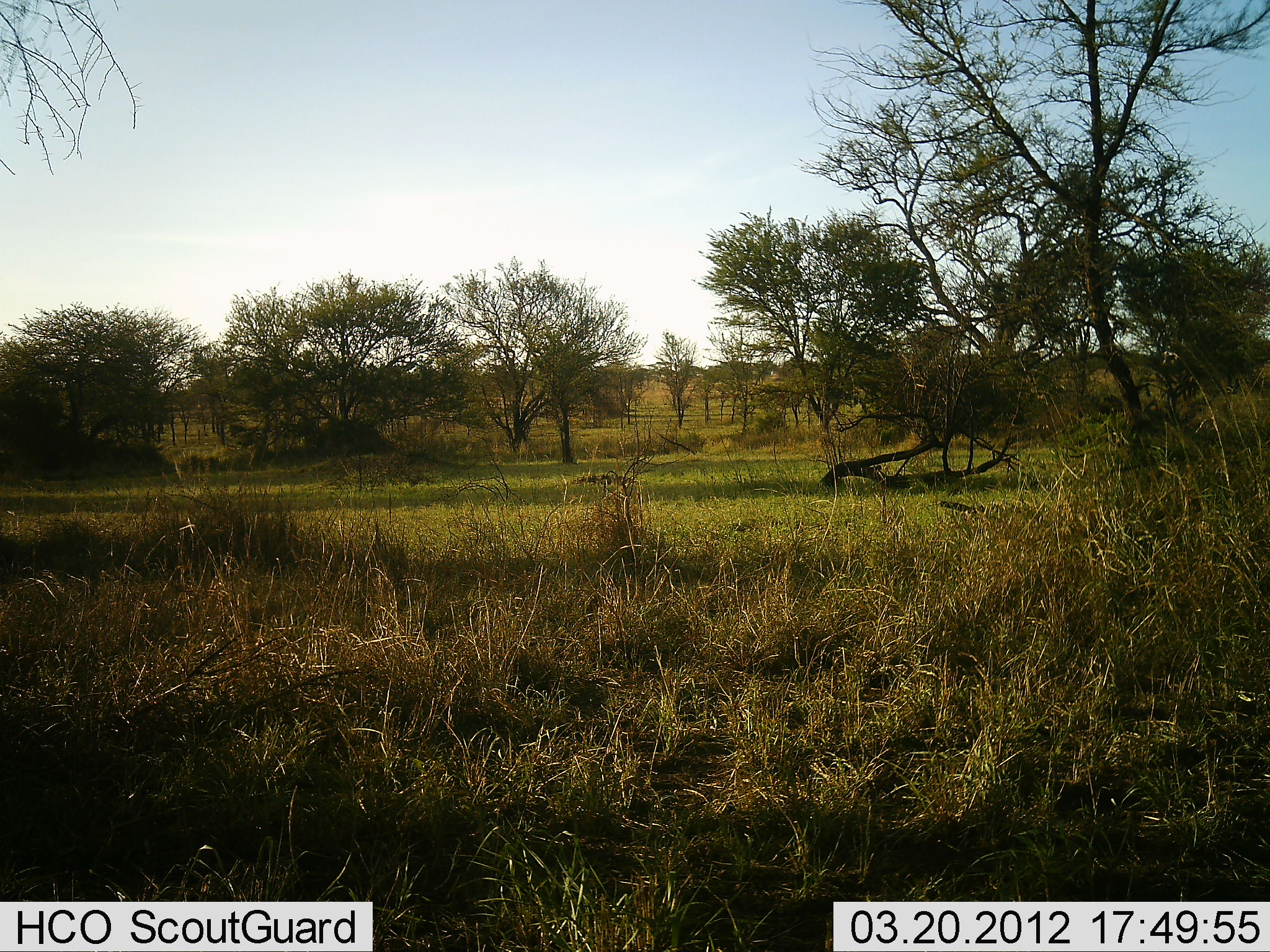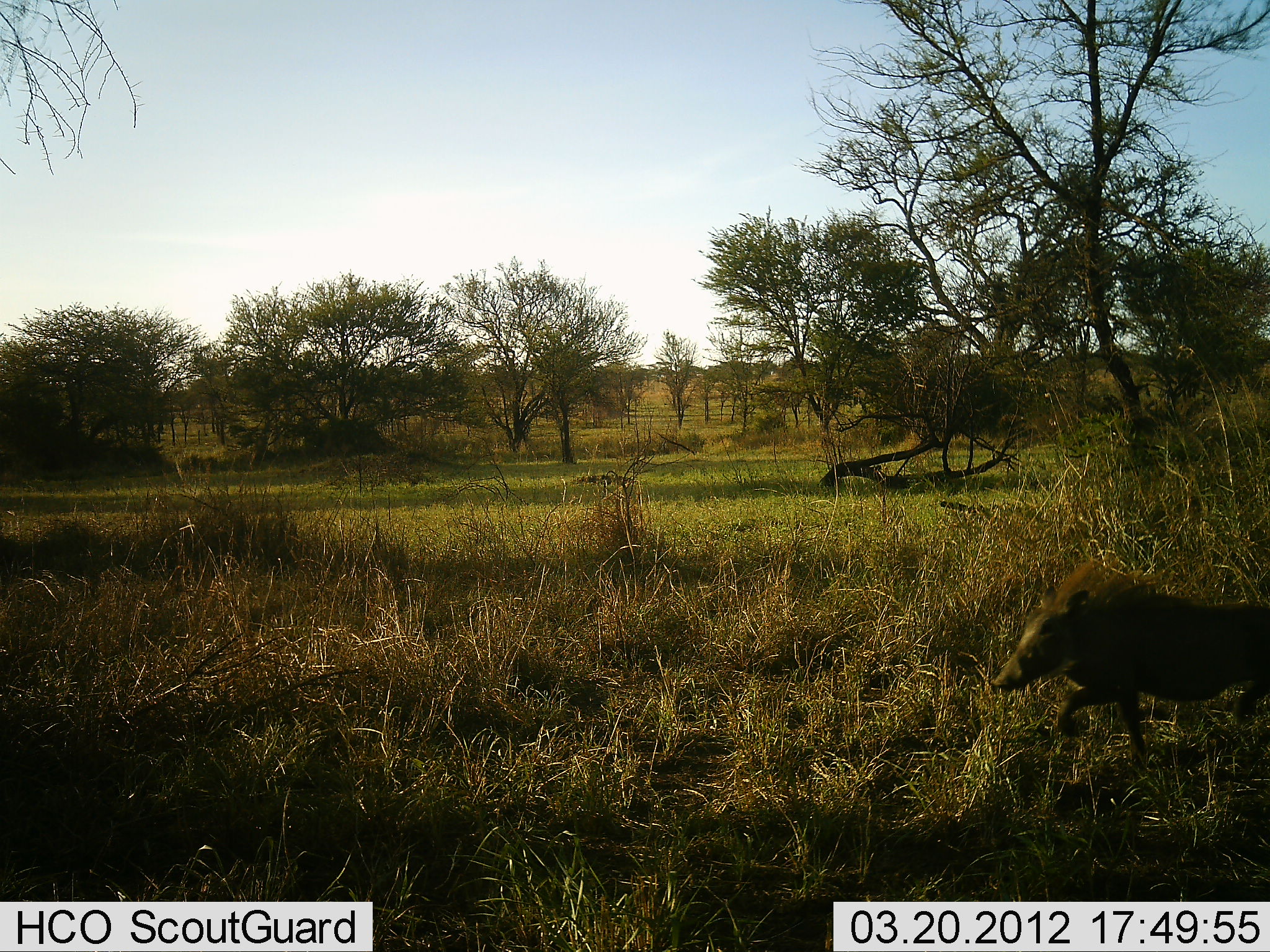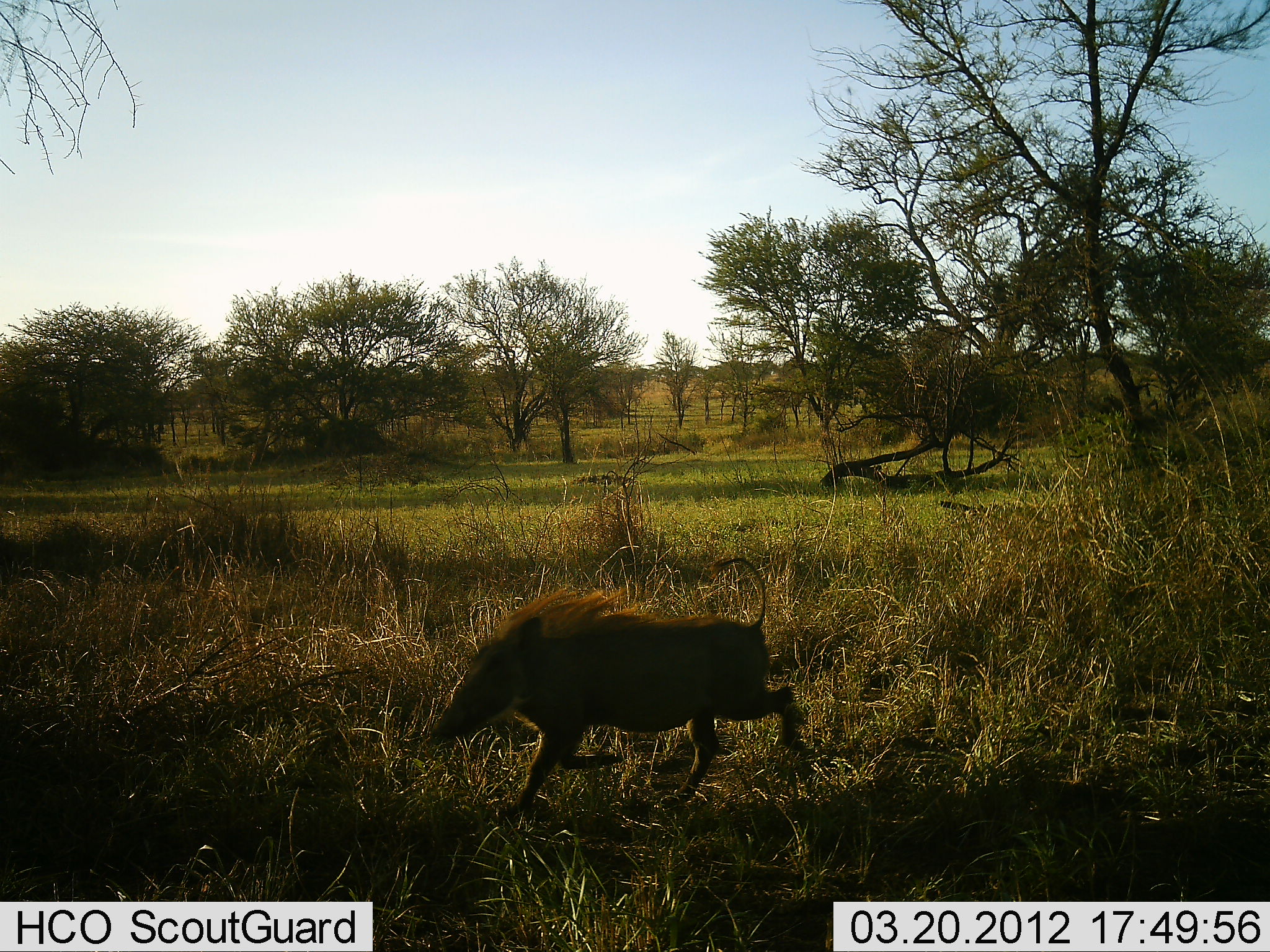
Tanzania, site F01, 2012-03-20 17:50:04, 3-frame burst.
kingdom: Animalia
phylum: Chordata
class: Mammalia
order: Artiodactyla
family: Suidae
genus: Phacochoerus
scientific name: Phacochoerus africanus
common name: warthog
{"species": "warthog (Phacochoerus africanus)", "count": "1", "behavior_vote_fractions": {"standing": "0%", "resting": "0%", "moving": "100%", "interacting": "0%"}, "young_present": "0%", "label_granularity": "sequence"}